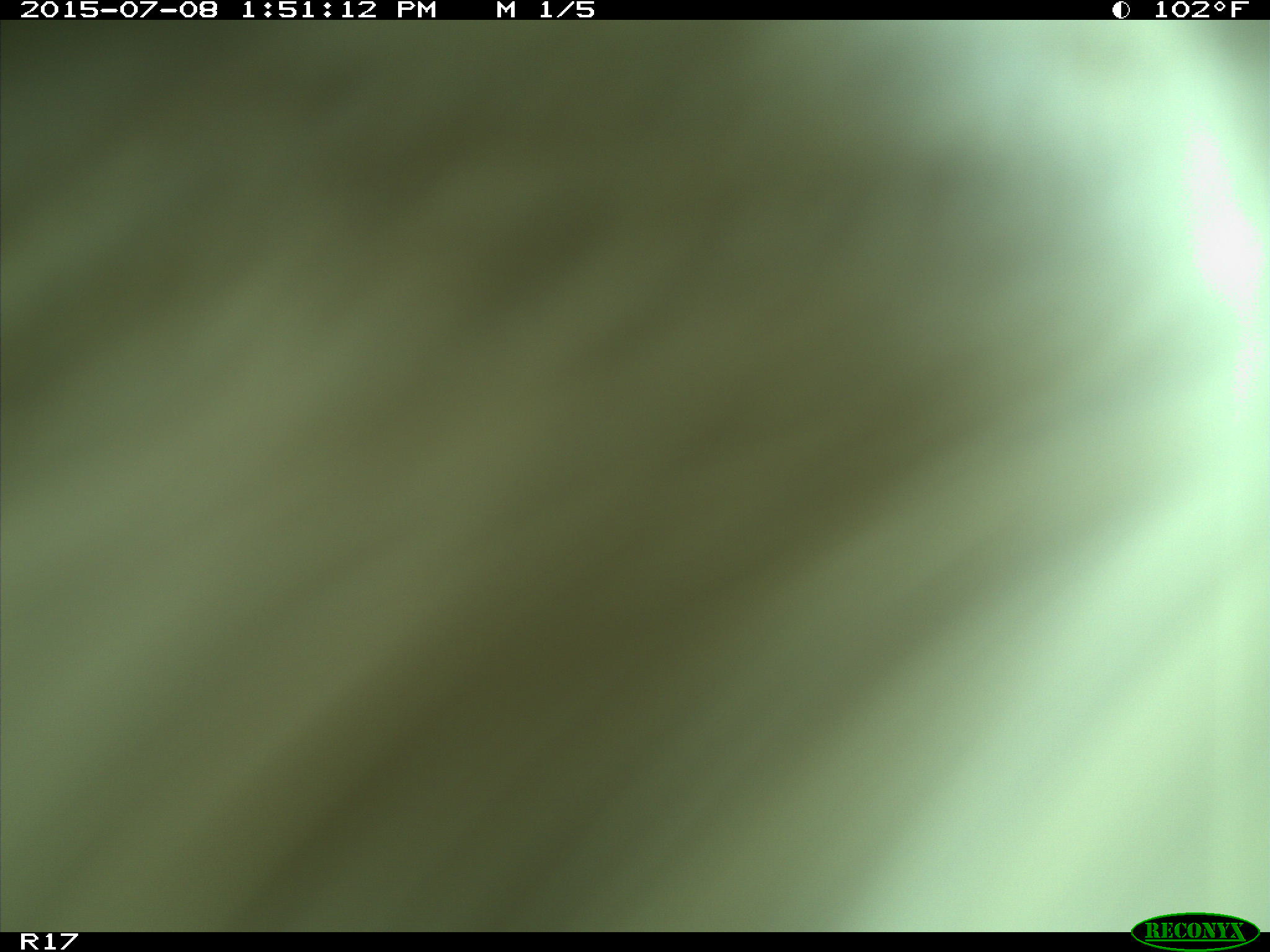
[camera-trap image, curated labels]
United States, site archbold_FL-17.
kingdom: Animalia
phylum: Chordata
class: Mammalia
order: Artiodactyla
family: Bovidae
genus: Bos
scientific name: Bos taurus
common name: domestic cow